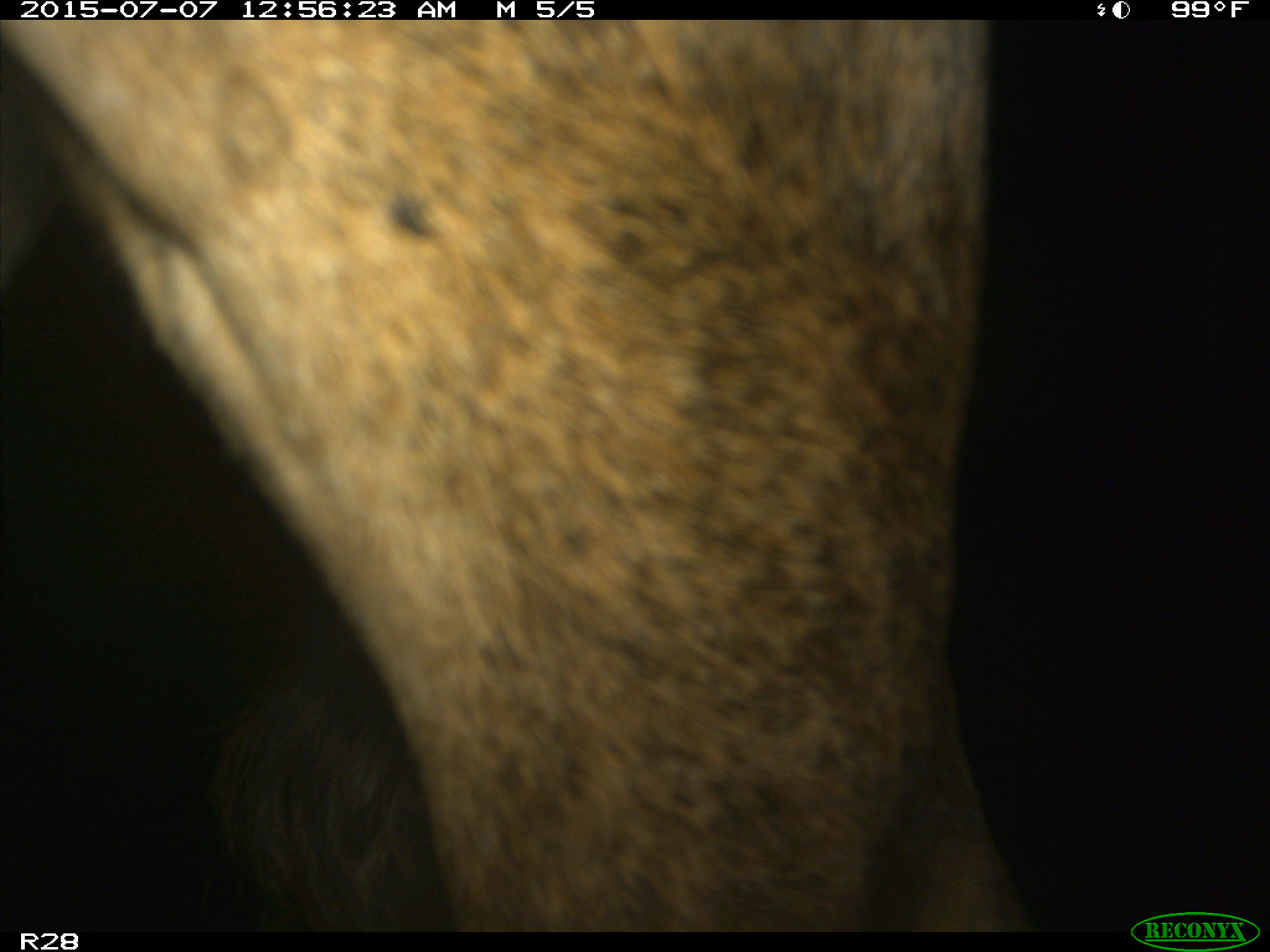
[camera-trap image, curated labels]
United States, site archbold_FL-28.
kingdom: Animalia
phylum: Chordata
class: Mammalia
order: Artiodactyla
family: Bovidae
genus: Bos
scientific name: Bos taurus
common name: domestic cow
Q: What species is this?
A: Bos taurus (domestic cow).